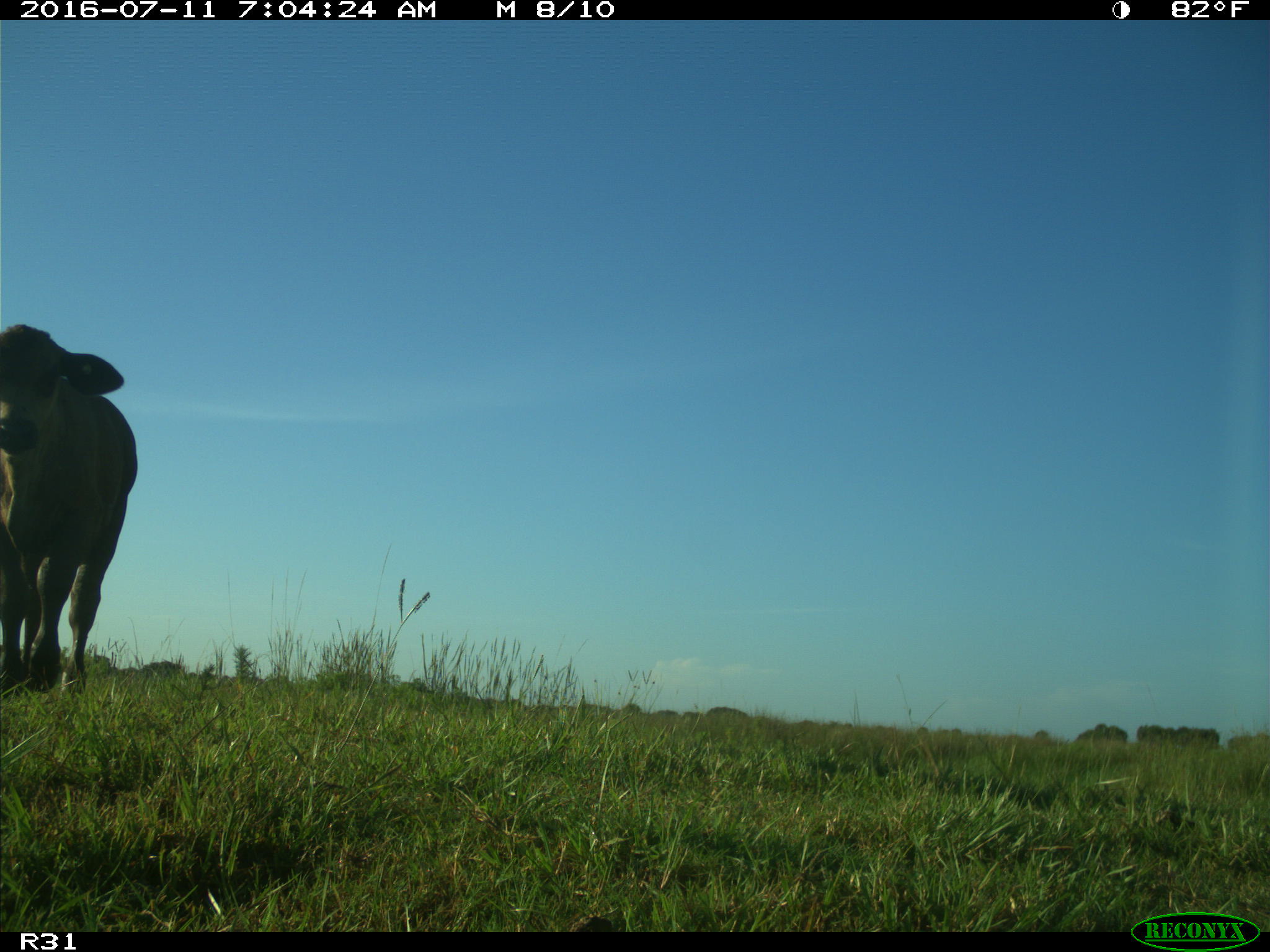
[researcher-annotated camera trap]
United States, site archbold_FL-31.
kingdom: Animalia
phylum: Chordata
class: Mammalia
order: Artiodactyla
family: Bovidae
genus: Bos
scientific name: Bos taurus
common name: domestic cow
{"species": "Bos taurus (domestic cow)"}